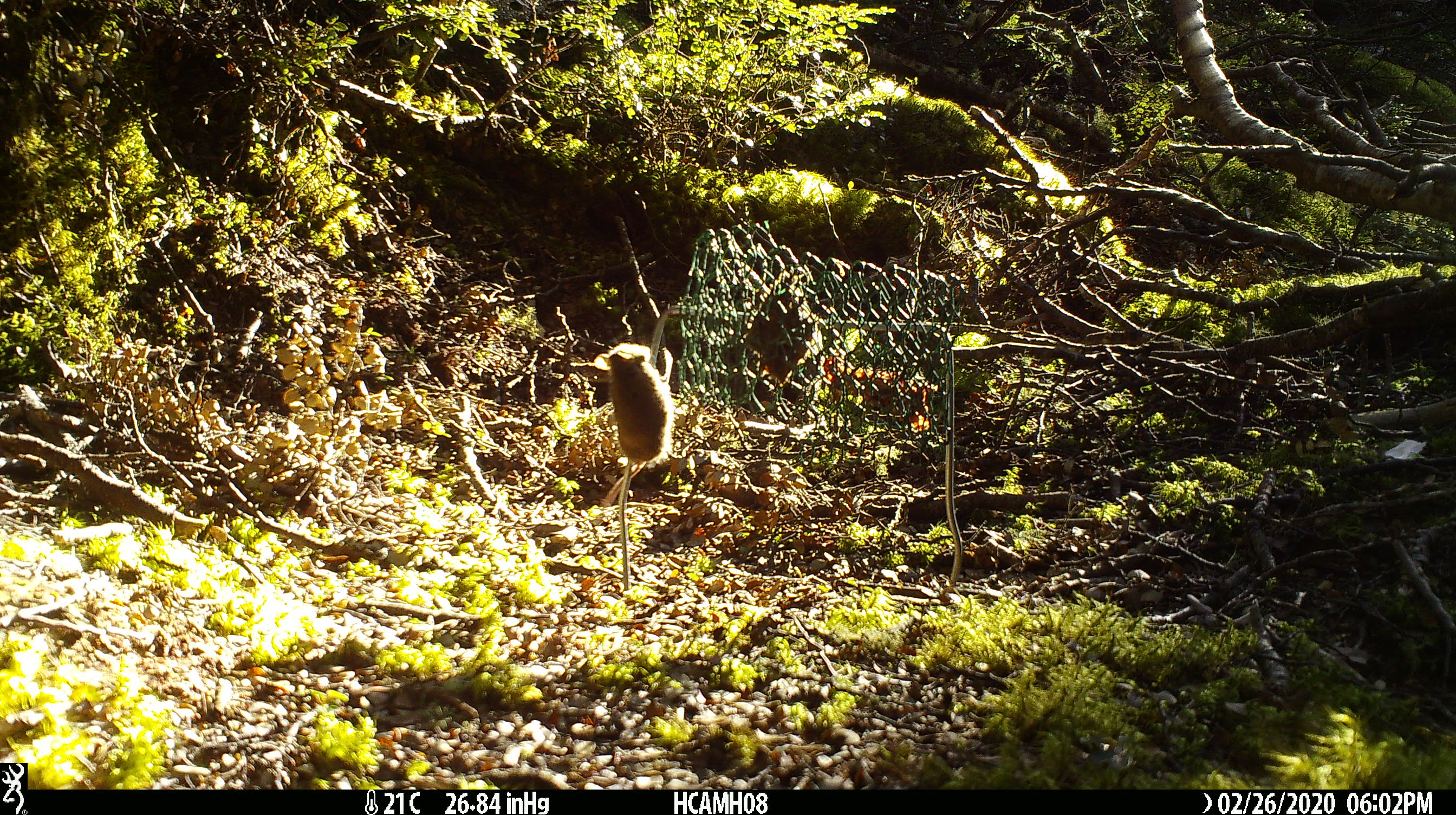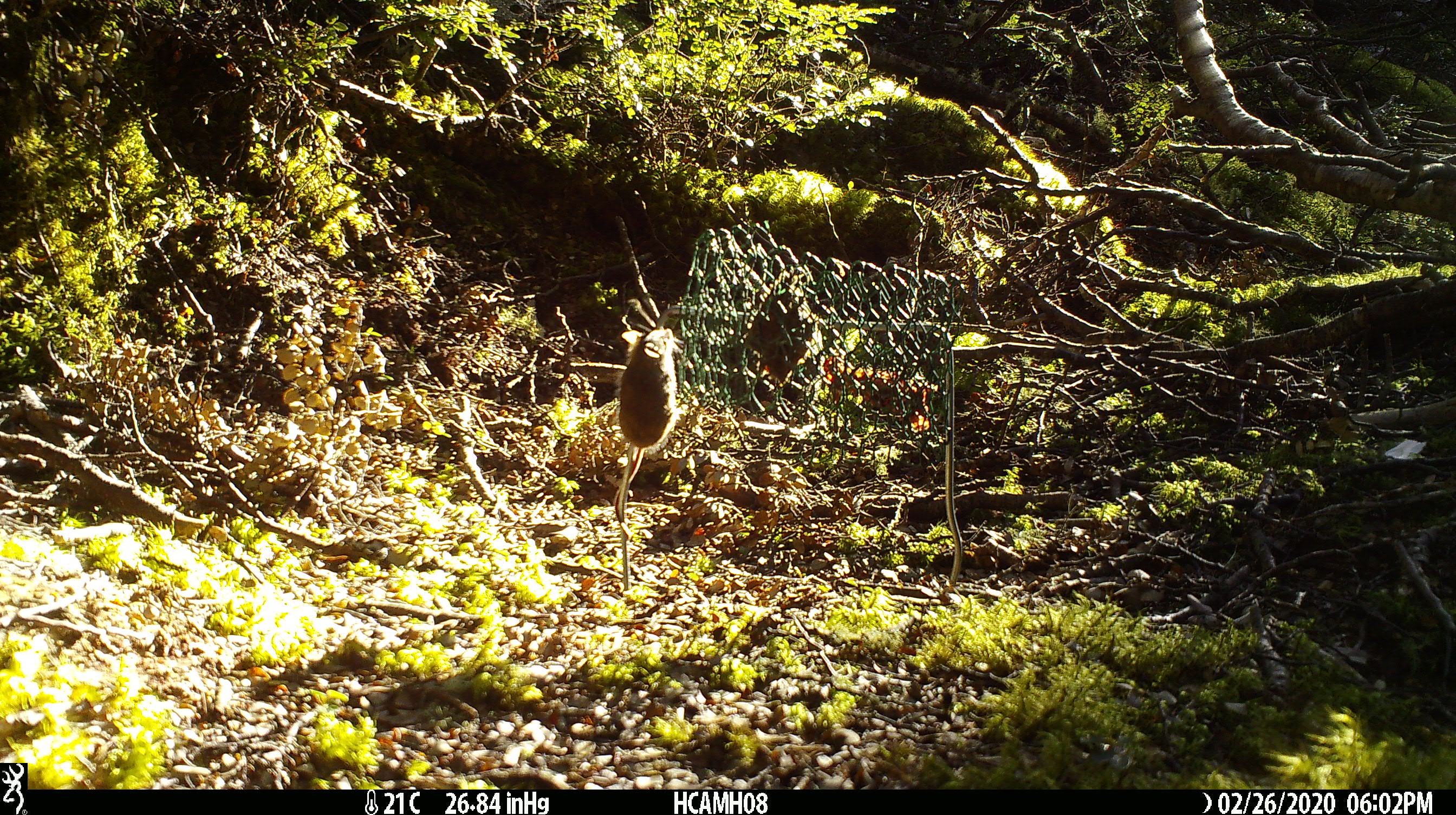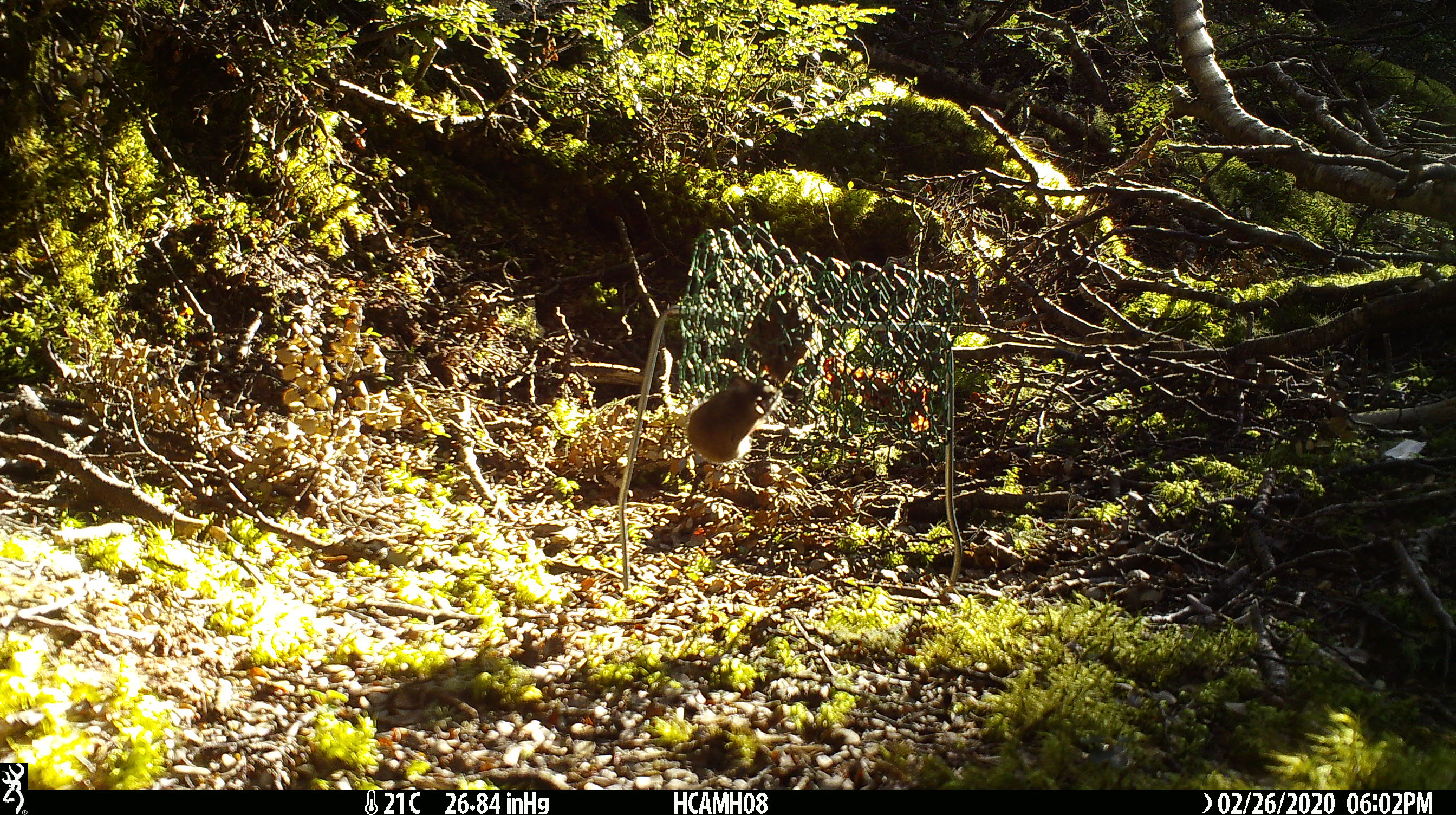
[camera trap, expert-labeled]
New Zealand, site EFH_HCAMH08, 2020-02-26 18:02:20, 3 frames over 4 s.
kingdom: Animalia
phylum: Chordata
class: Mammalia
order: Rodentia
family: Muridae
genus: Mus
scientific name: Mus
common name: mouse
Mouse (Mus).